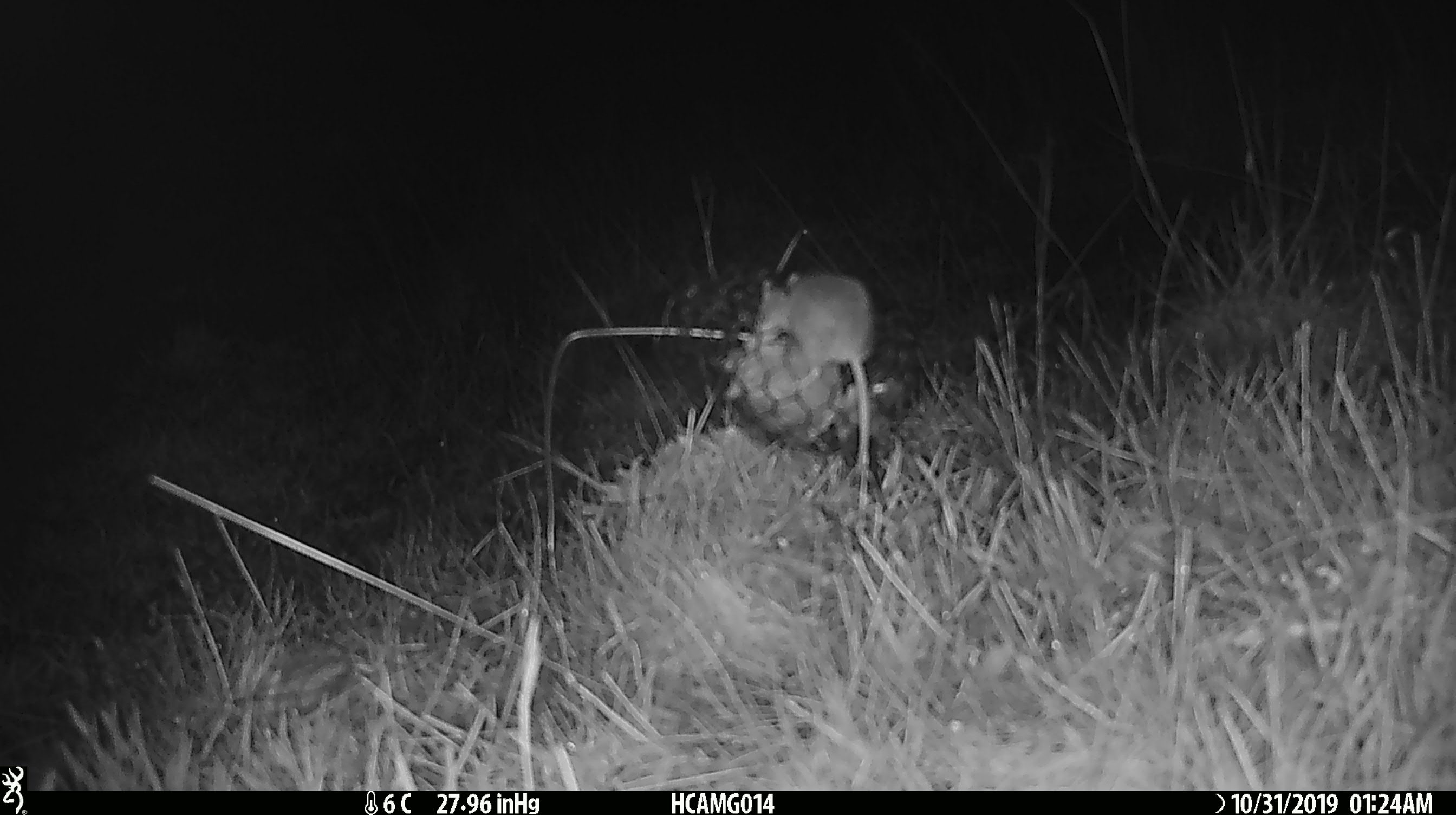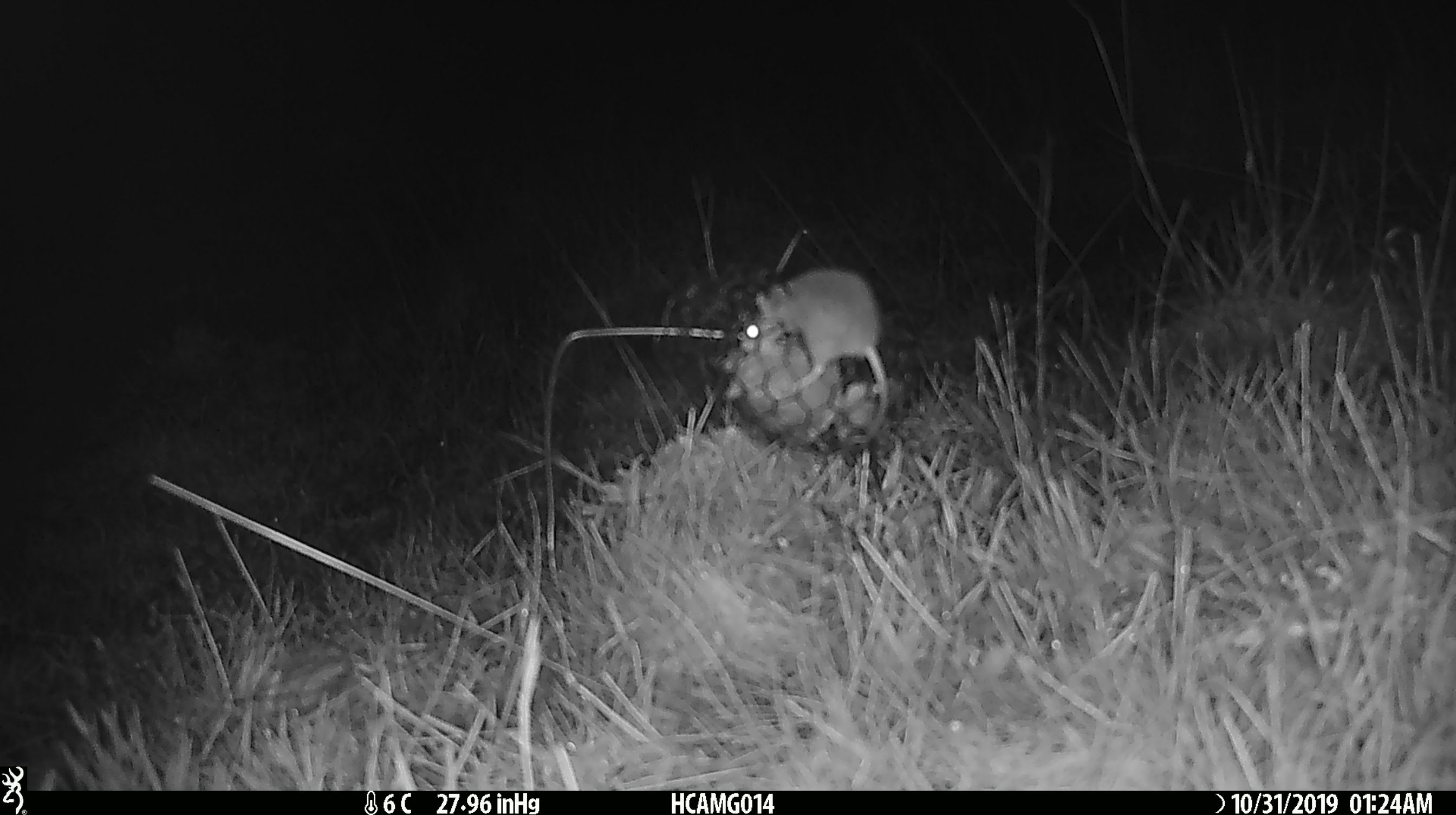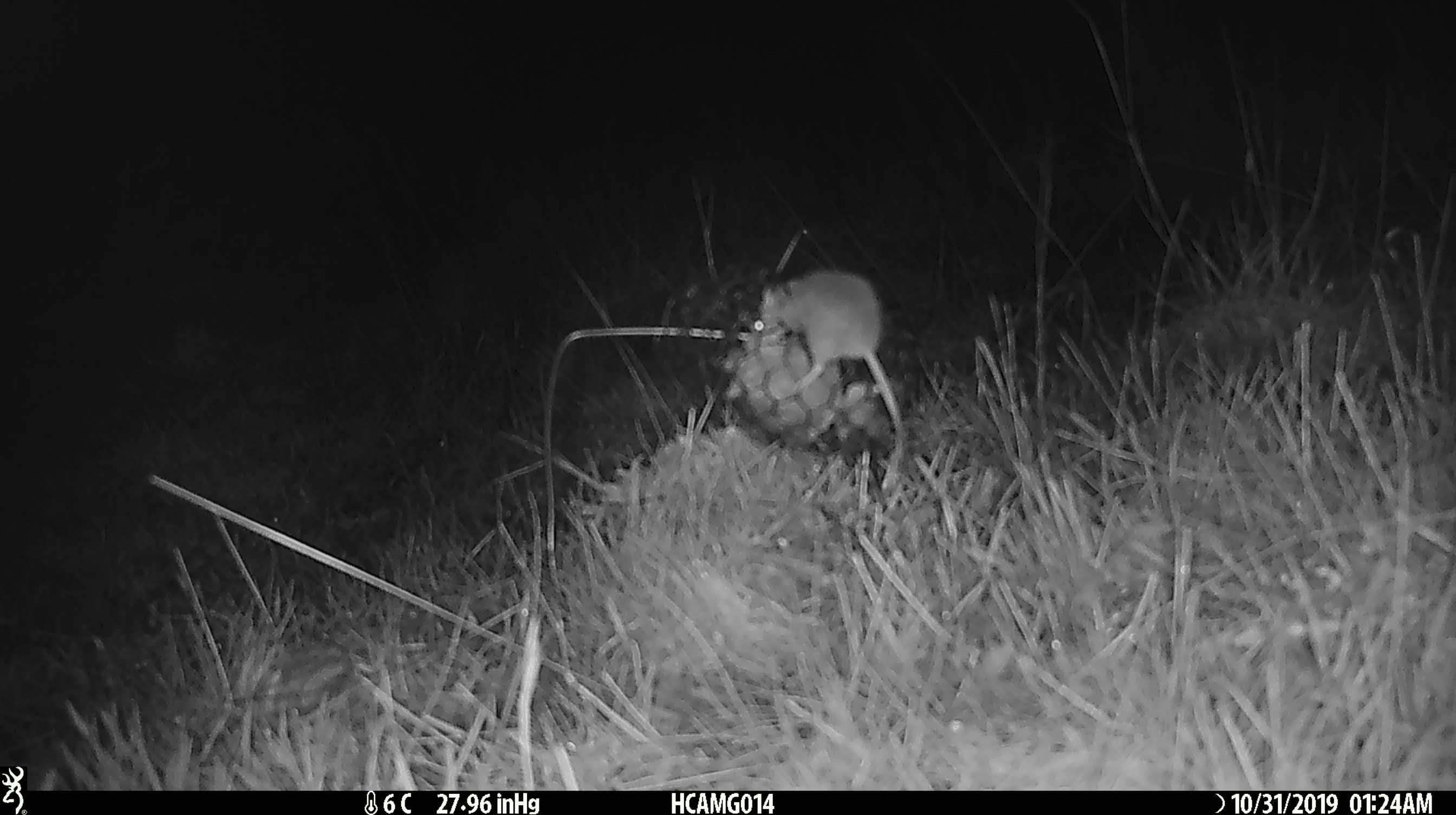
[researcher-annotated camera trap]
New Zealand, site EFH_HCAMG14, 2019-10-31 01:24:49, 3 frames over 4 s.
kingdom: Animalia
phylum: Chordata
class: Mammalia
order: Rodentia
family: Muridae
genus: Mus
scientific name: Mus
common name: mouse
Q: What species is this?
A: Mouse (Mus).